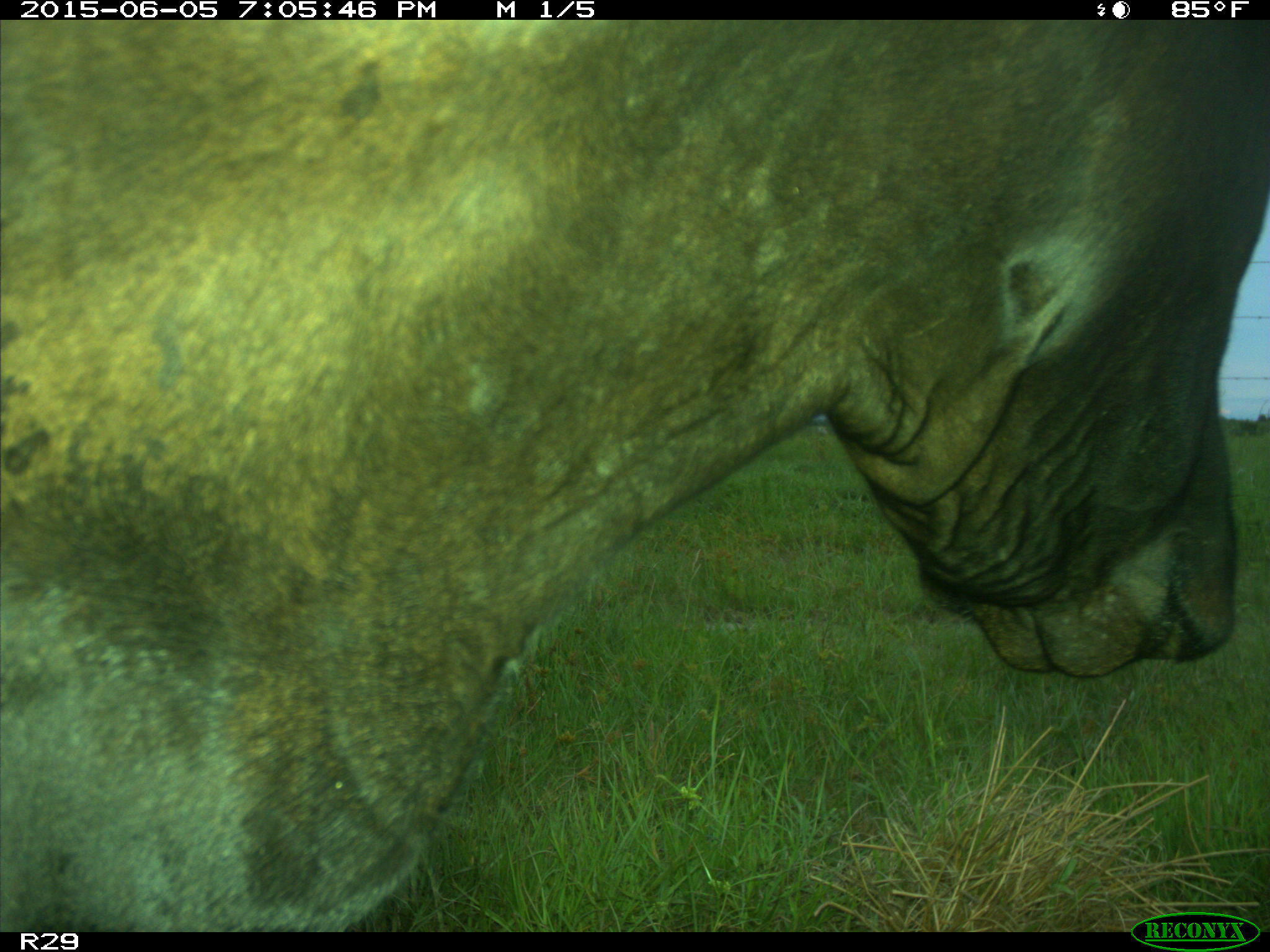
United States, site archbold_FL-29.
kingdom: Animalia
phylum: Chordata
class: Mammalia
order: Artiodactyla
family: Bovidae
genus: Bos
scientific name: Bos taurus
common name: domestic cow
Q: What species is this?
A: Bos taurus (domestic cow).